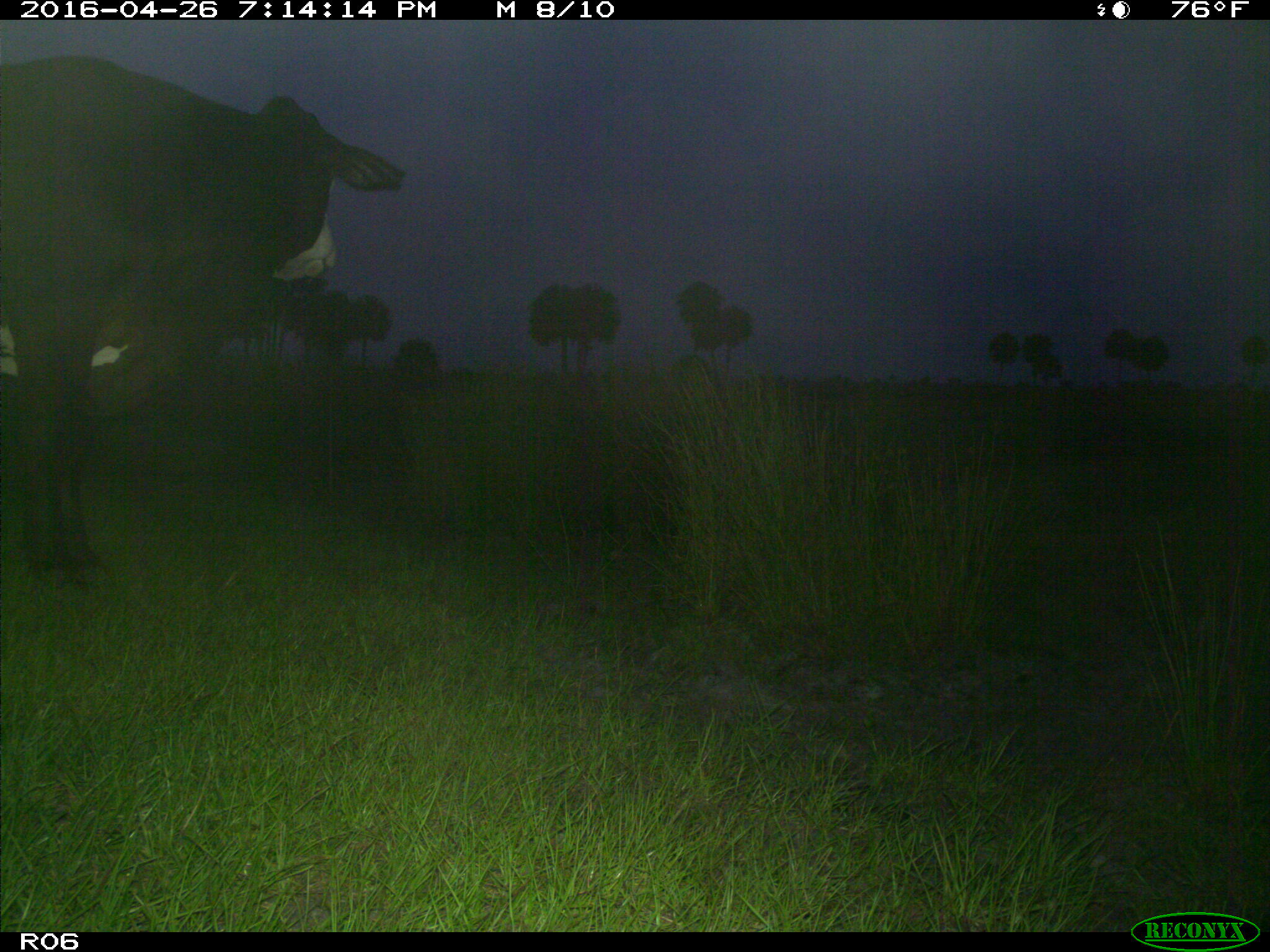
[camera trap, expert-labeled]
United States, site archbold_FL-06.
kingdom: Animalia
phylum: Chordata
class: Mammalia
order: Artiodactyla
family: Bovidae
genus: Bos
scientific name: Bos taurus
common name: domestic cow